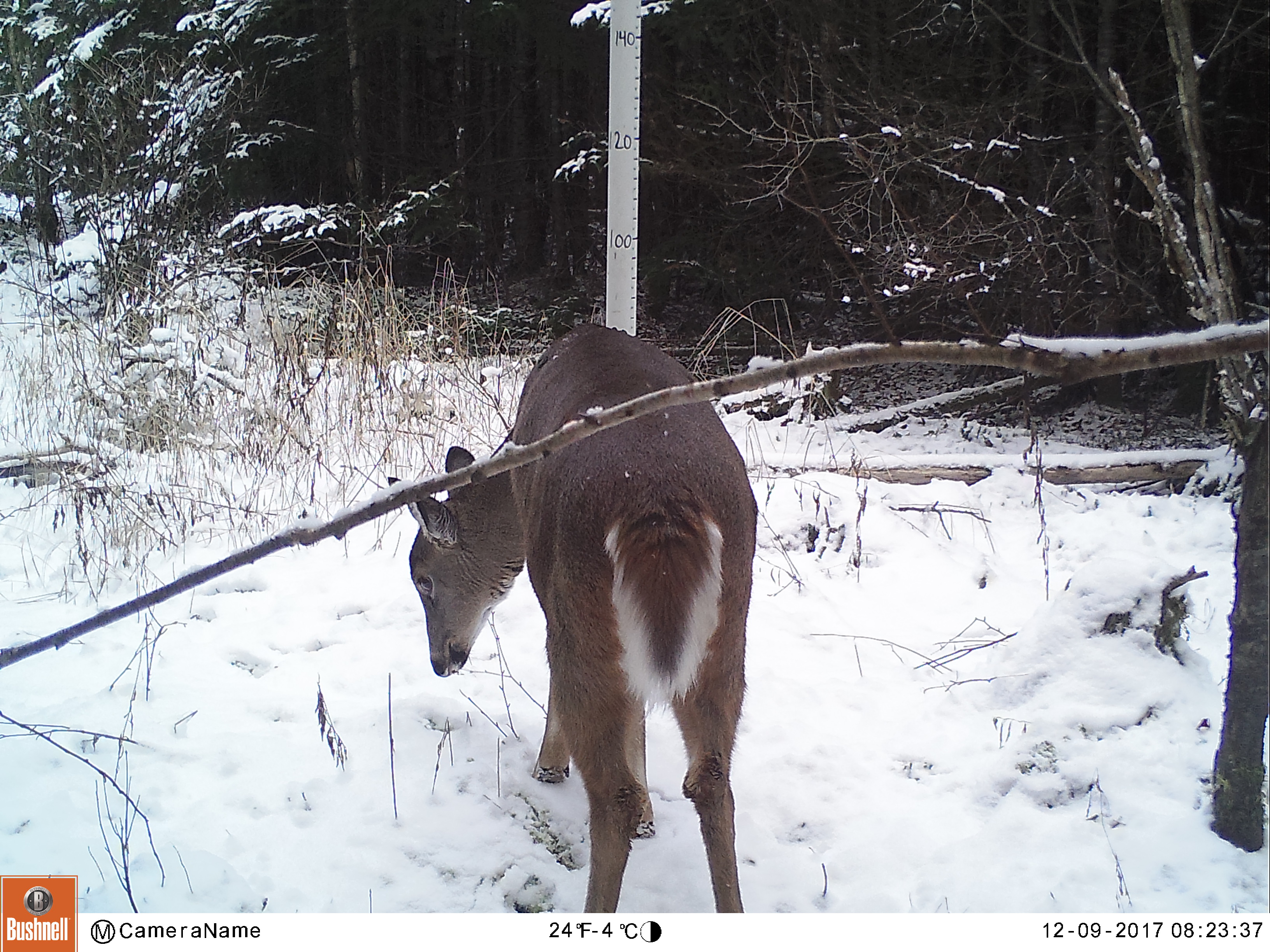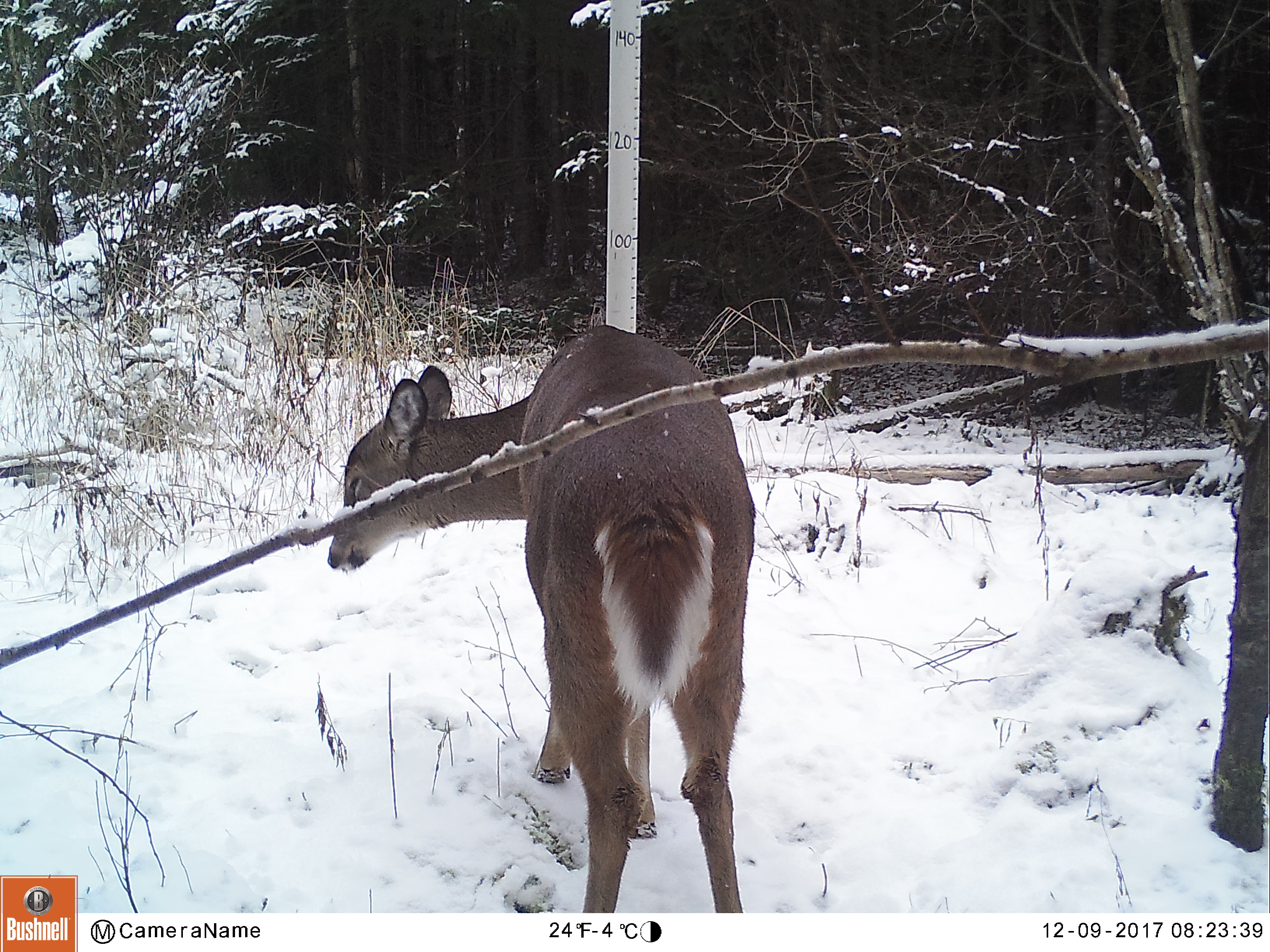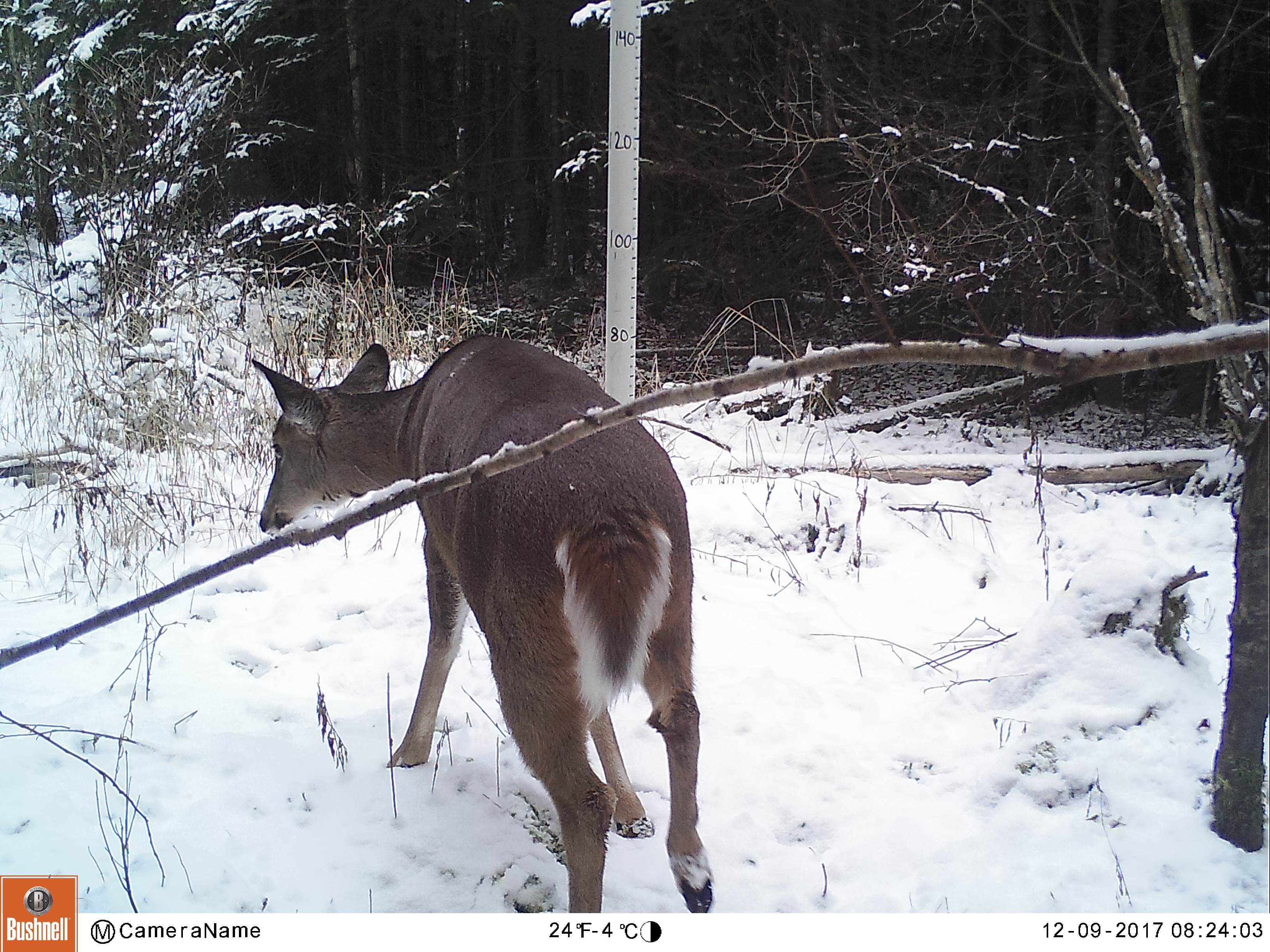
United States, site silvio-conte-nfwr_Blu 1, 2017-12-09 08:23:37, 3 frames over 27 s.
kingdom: Animalia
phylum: Chordata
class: Mammalia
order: Artiodactyla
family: Cervidae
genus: Odocoileus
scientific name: Odocoileus virginianus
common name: white-tailed deer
White-tailed deer (Odocoileus virginianus).